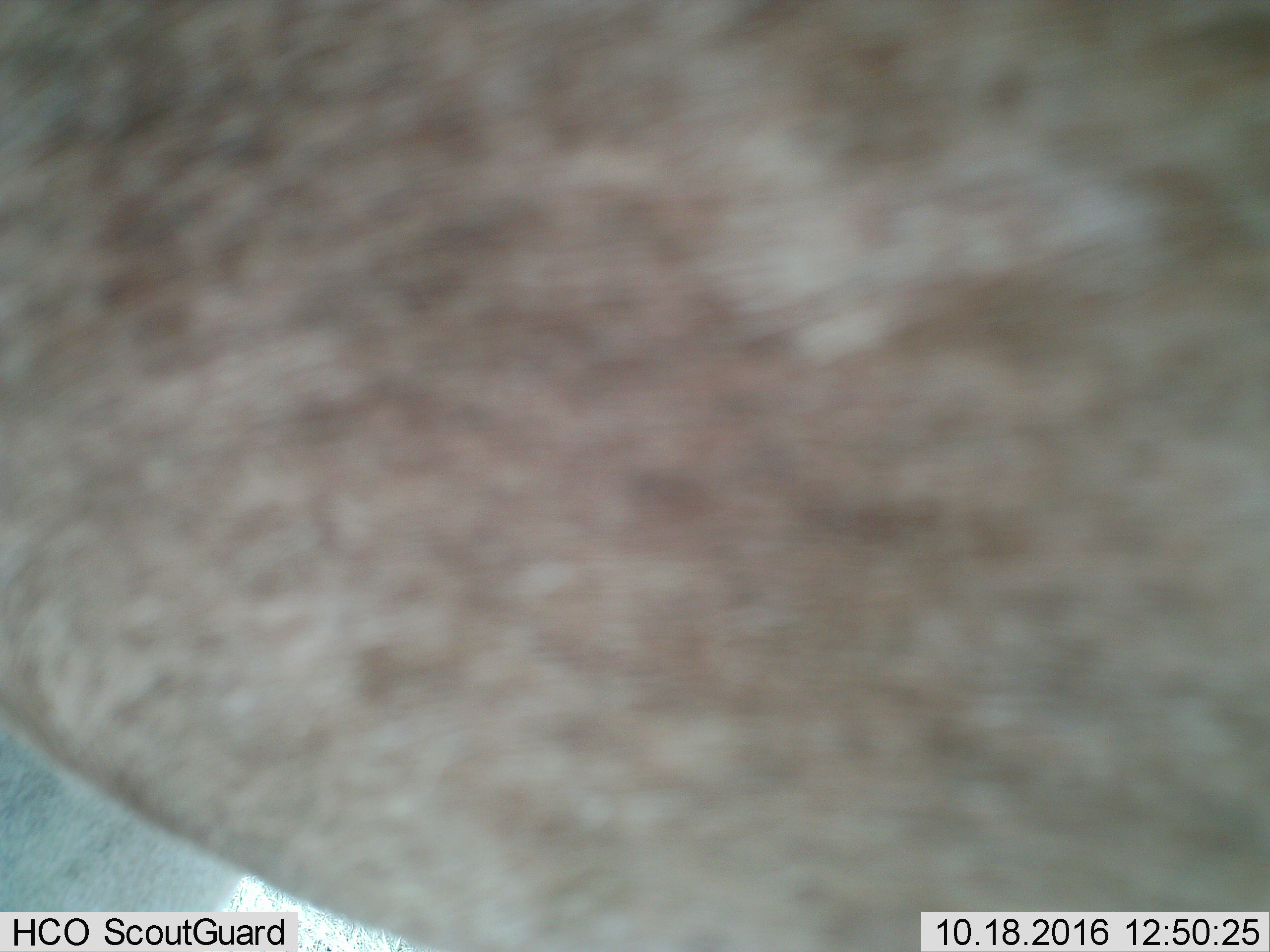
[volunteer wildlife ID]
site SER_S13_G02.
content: unidentified animal